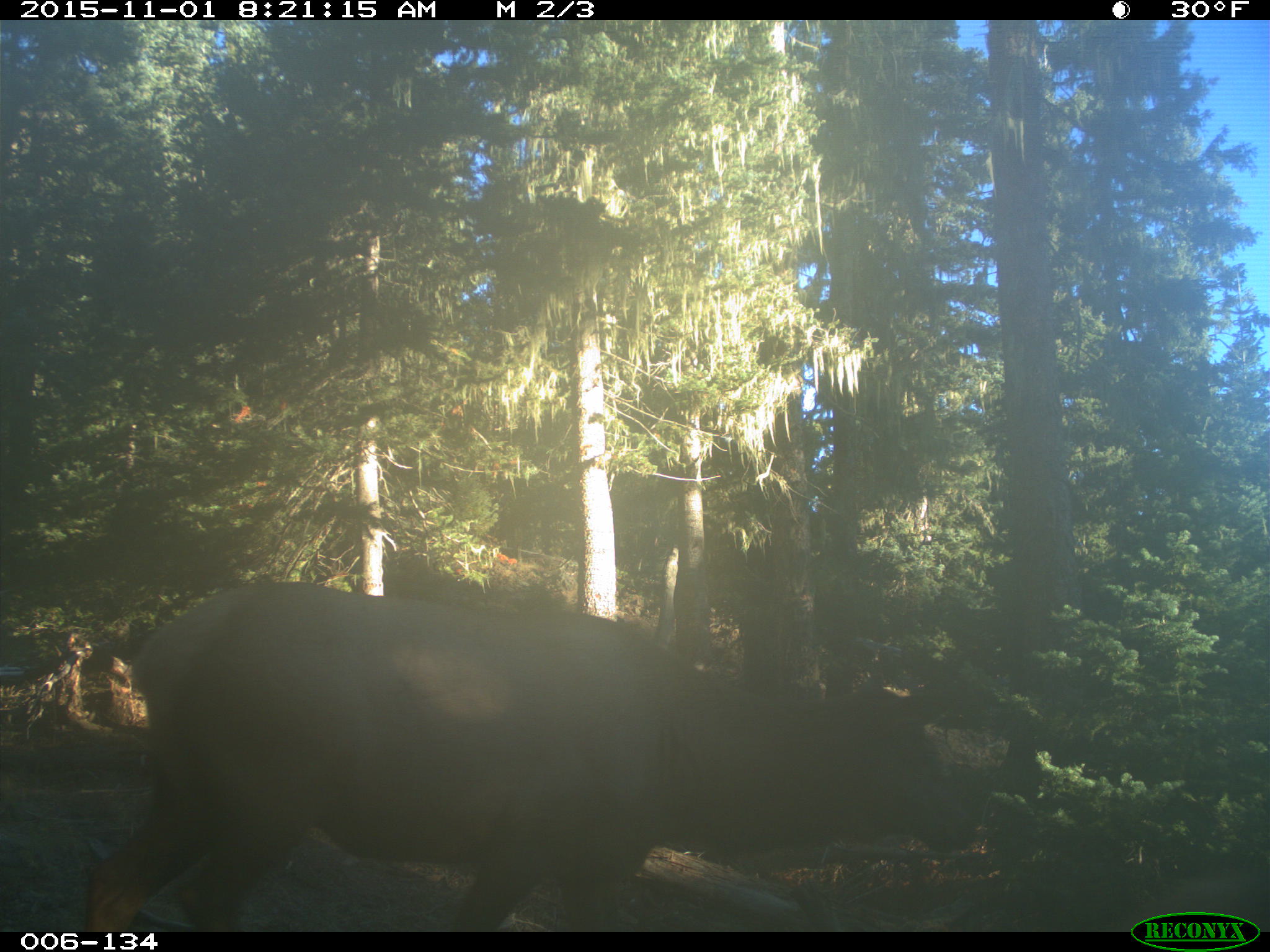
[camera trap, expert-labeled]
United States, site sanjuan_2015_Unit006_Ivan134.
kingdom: Animalia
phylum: Chordata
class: Mammalia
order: Artiodactyla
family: Cervidae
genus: Cervus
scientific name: Cervus elaphus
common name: red deer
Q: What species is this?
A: Cervus elaphus (red deer).